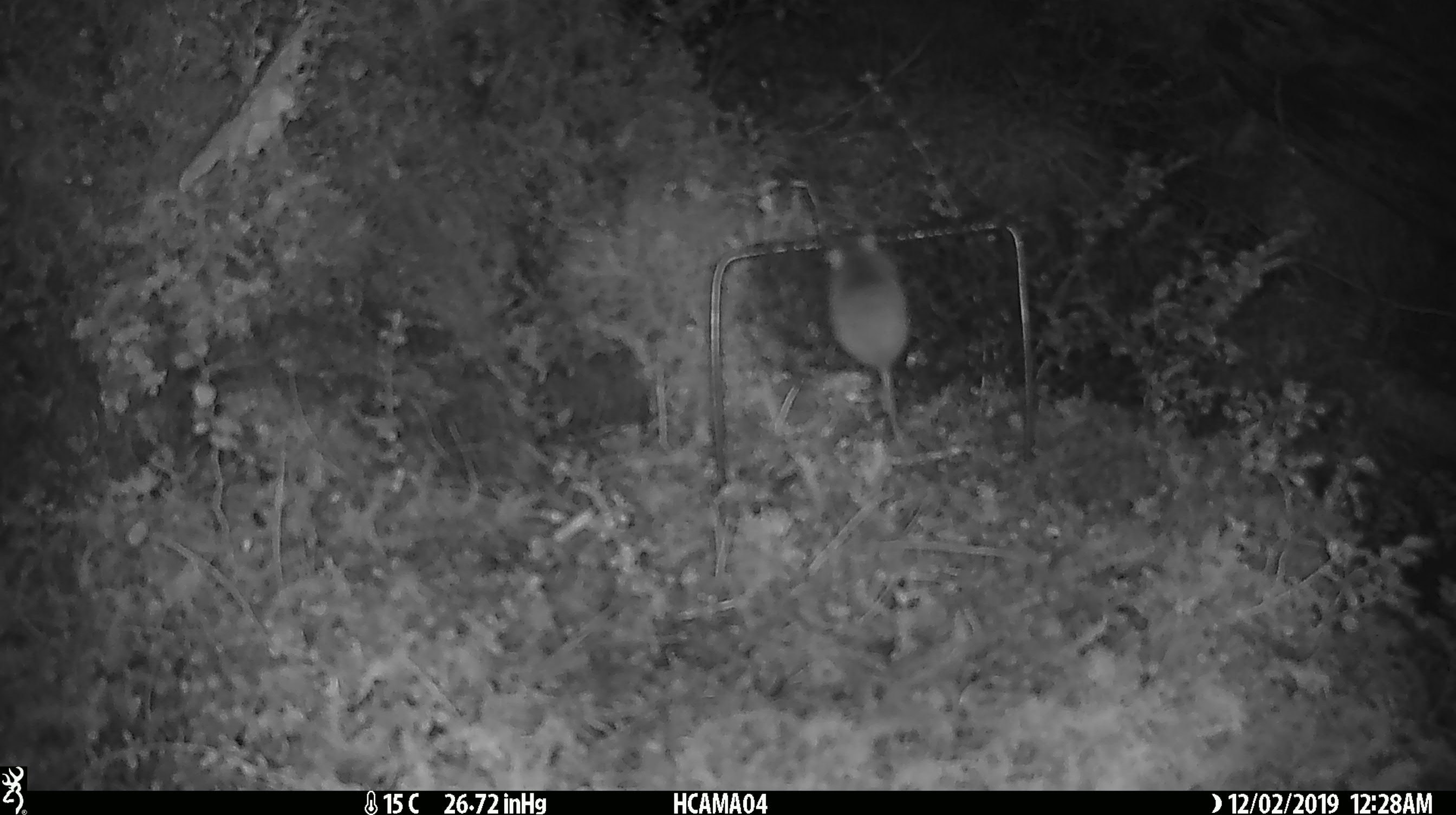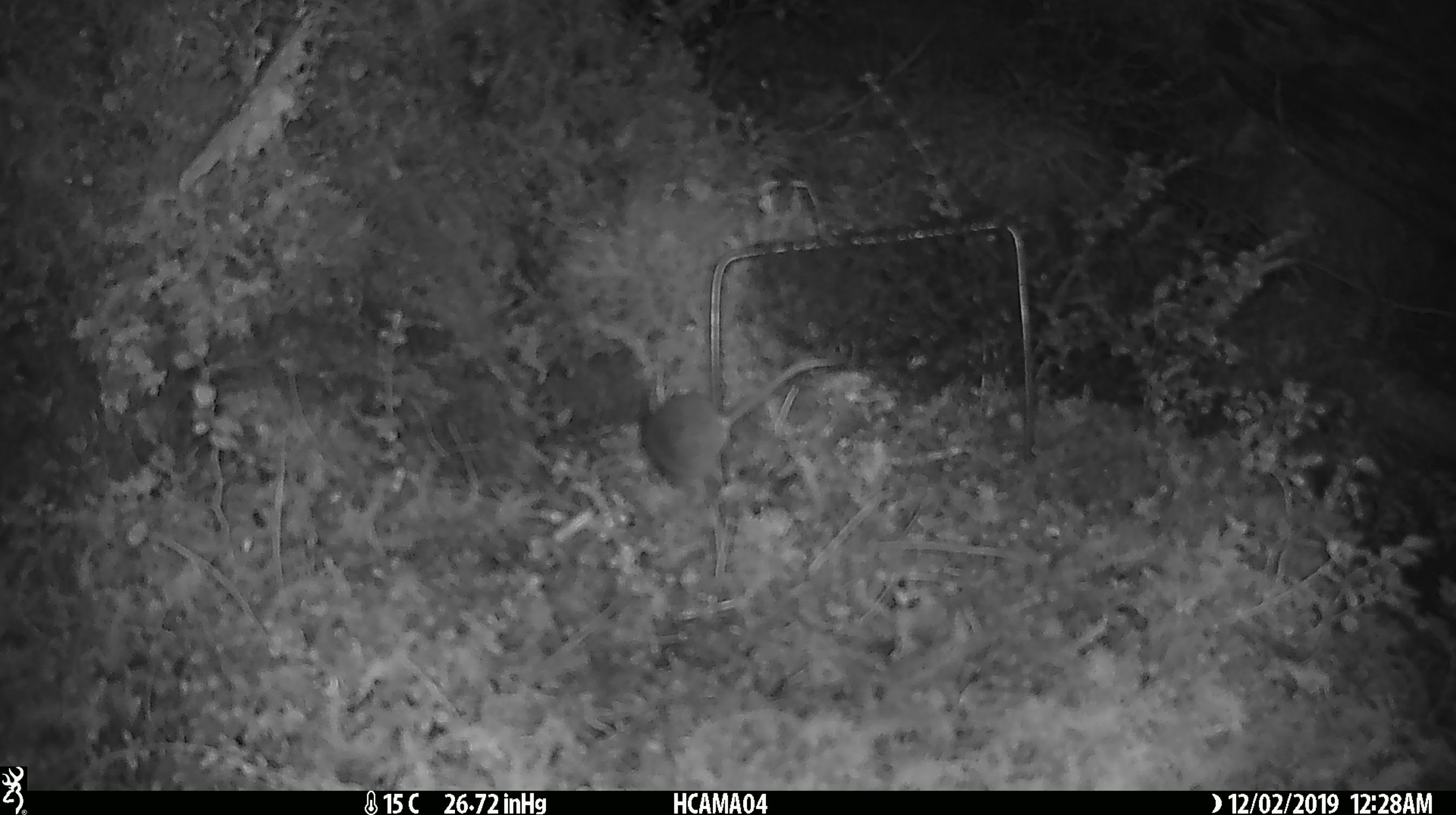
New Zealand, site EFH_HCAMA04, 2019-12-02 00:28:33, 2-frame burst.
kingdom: Animalia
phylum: Chordata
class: Mammalia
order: Rodentia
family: Muridae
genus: Mus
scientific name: Mus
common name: mouse